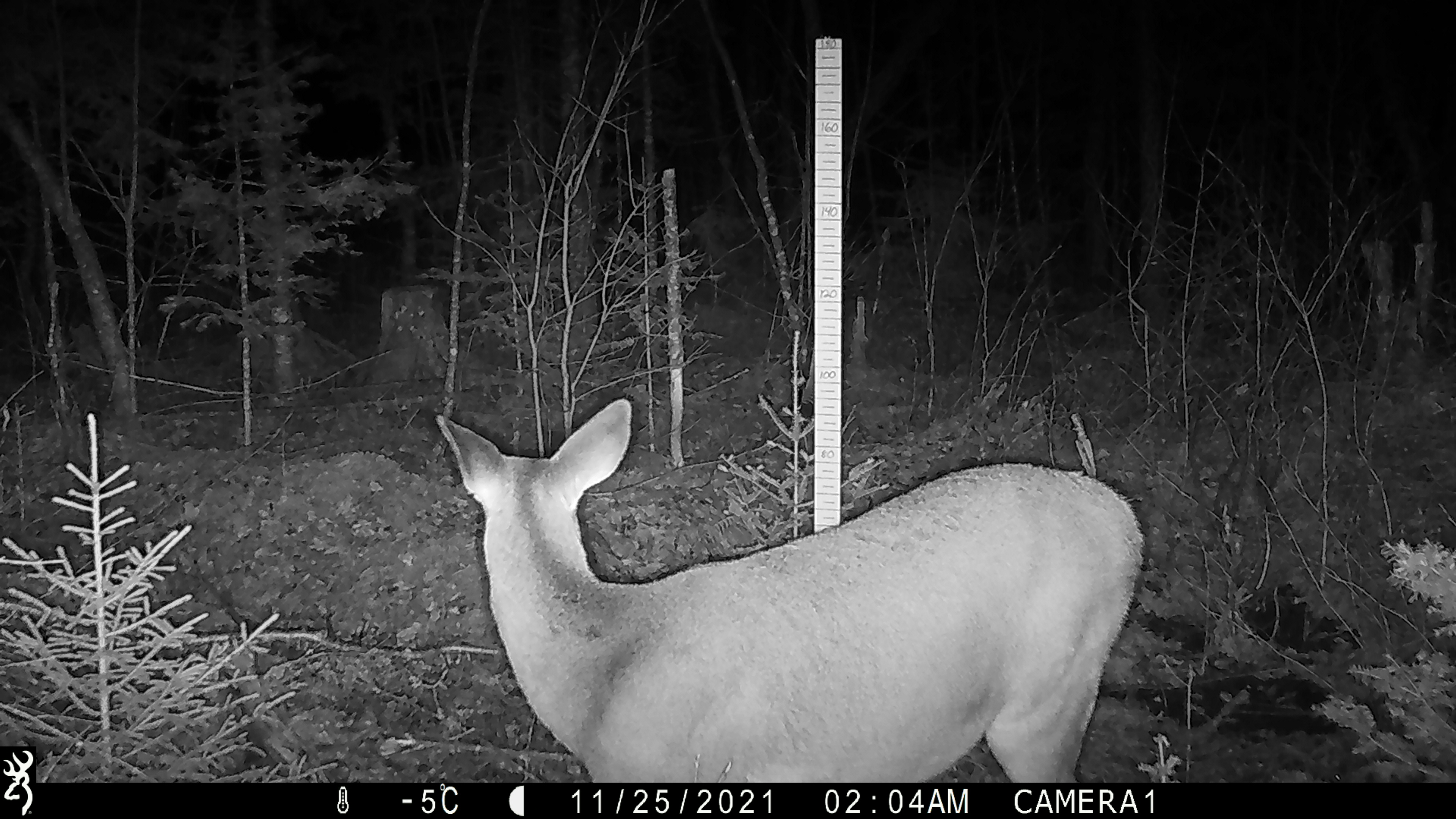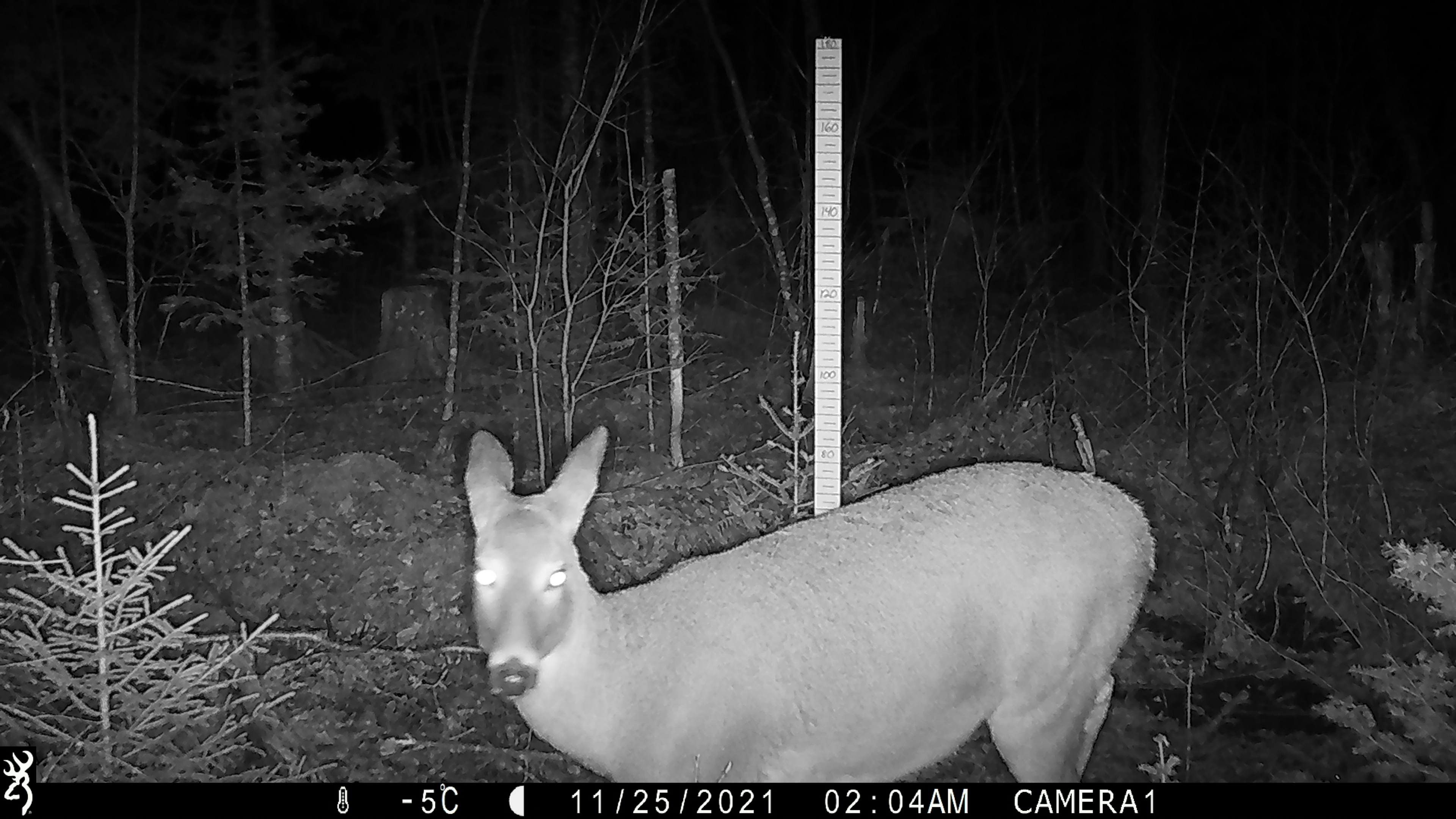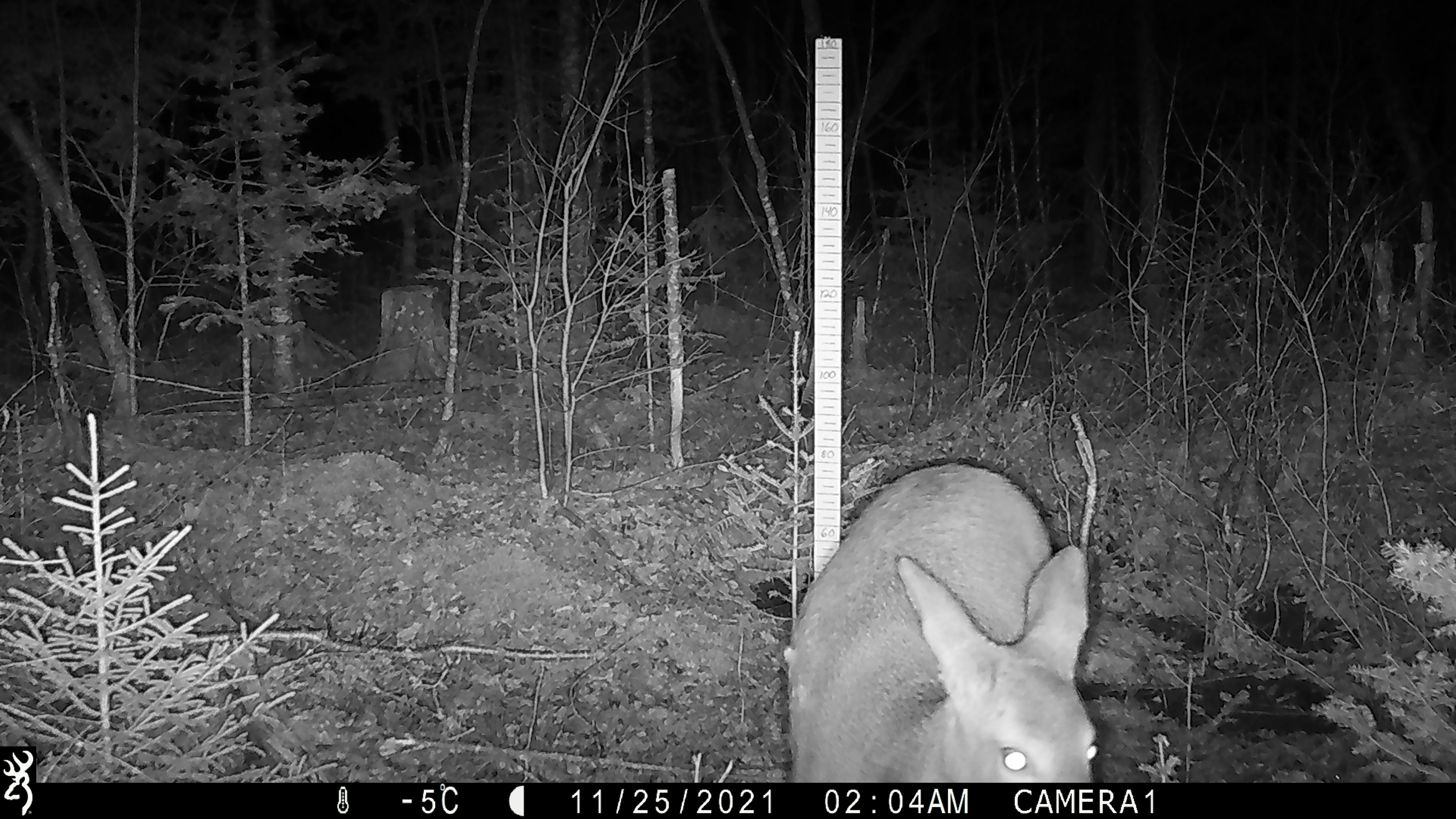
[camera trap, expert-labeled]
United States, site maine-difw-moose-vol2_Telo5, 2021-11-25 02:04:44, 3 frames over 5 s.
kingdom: Animalia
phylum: Chordata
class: Mammalia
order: Artiodactyla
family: Cervidae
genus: Odocoileus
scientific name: Odocoileus virginianus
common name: white-tailed deer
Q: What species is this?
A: White-tailed deer (Odocoileus virginianus).